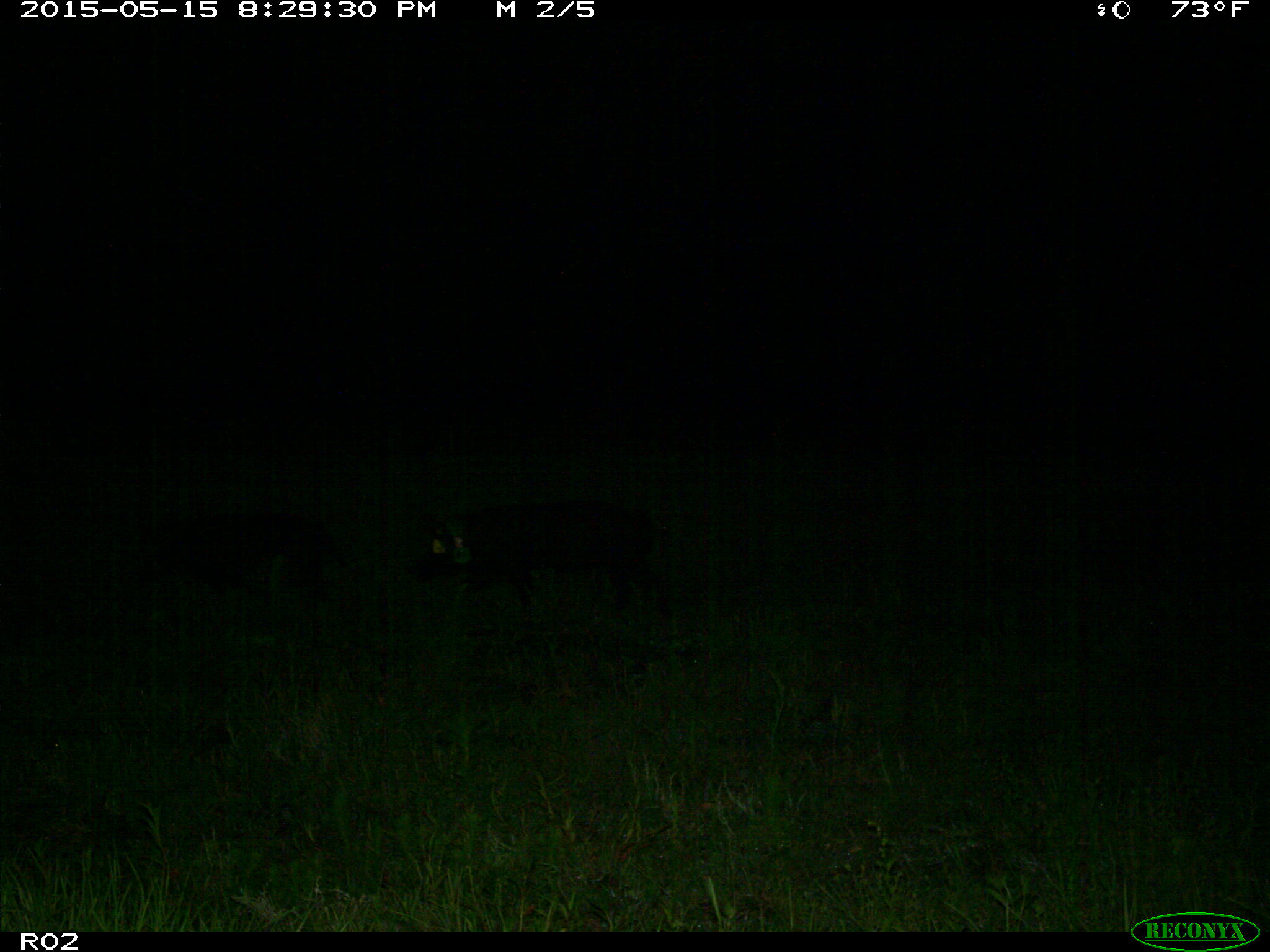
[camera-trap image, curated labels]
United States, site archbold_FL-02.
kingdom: Animalia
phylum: Chordata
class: Mammalia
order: Artiodactyla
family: Suidae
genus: Sus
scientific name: Sus scrofa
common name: wild boar